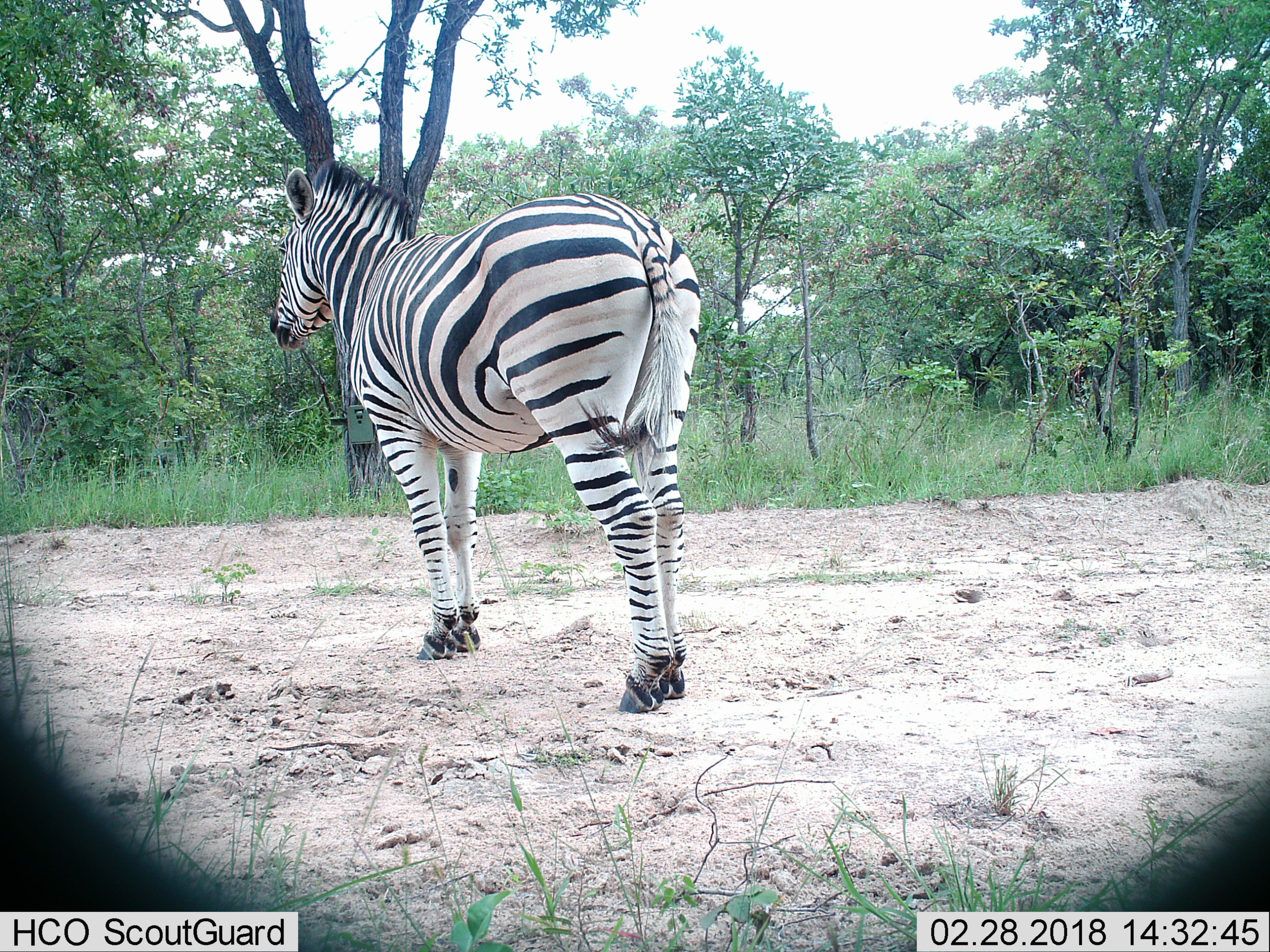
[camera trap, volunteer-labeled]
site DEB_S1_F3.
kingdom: Animalia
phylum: Chordata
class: Mammalia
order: Perissodactyla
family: Equidae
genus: Equus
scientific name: Equus quagga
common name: plains zebra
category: zebraplains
Zebraplains (plains zebra) (Equus quagga), count 1. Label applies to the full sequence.